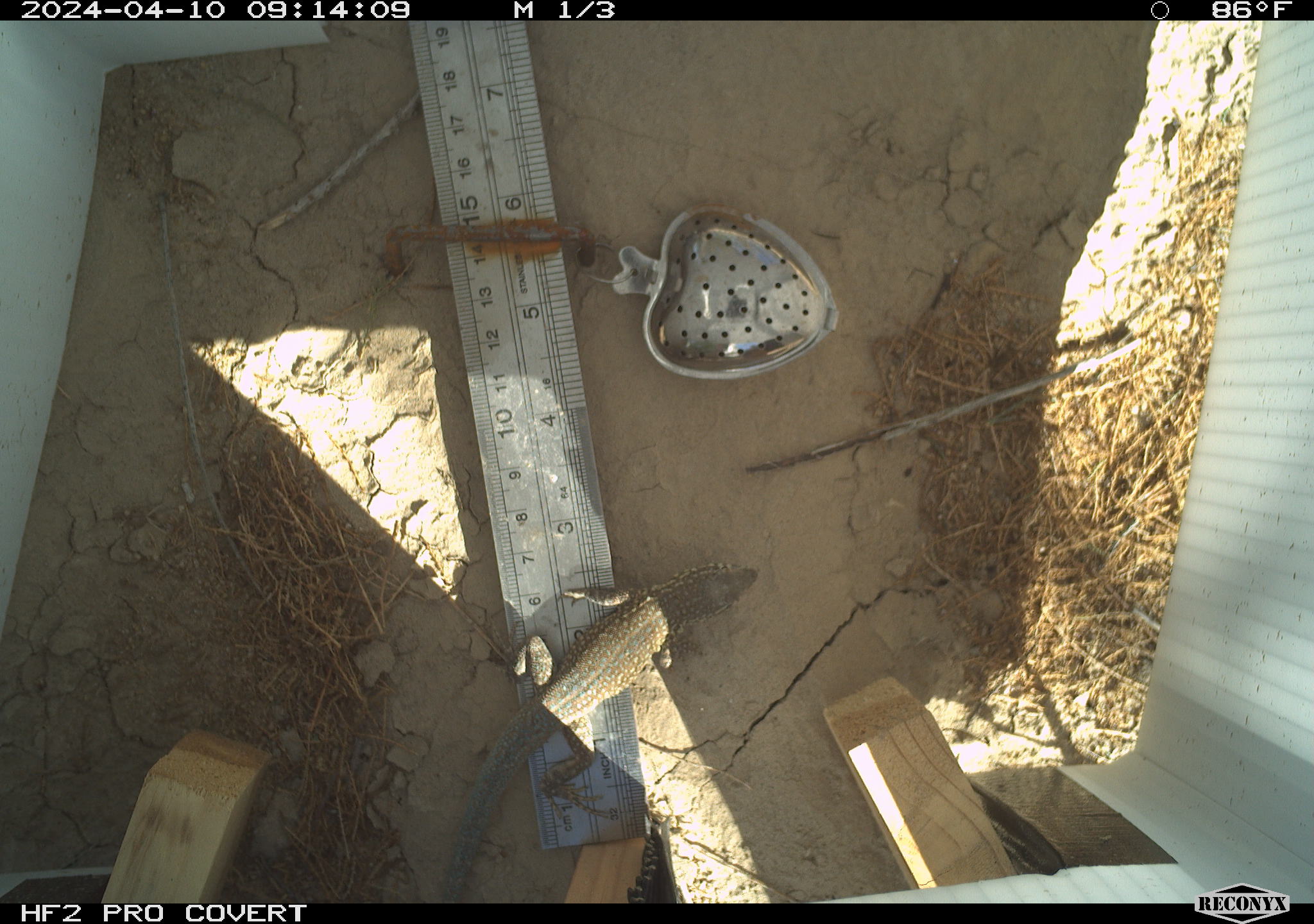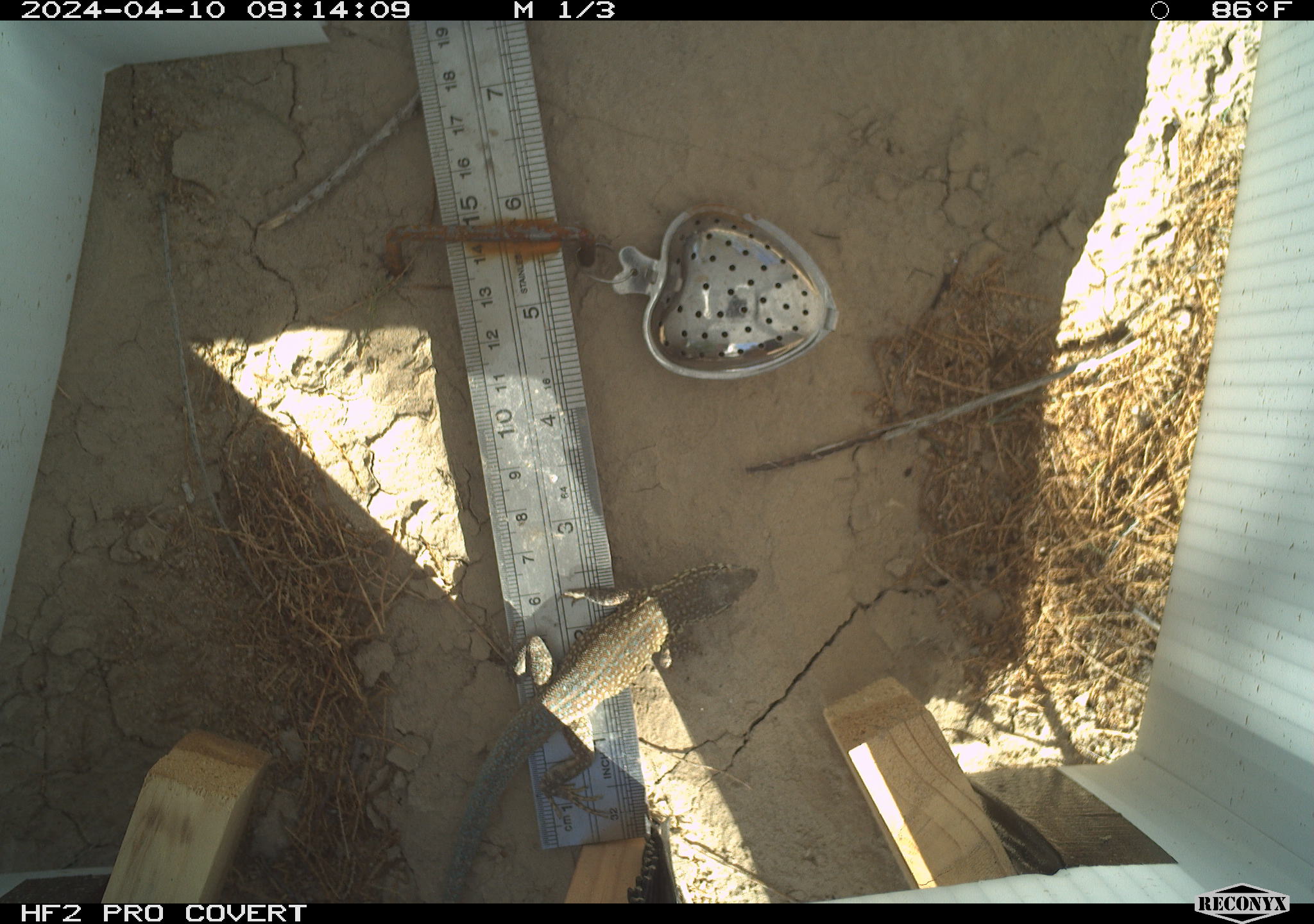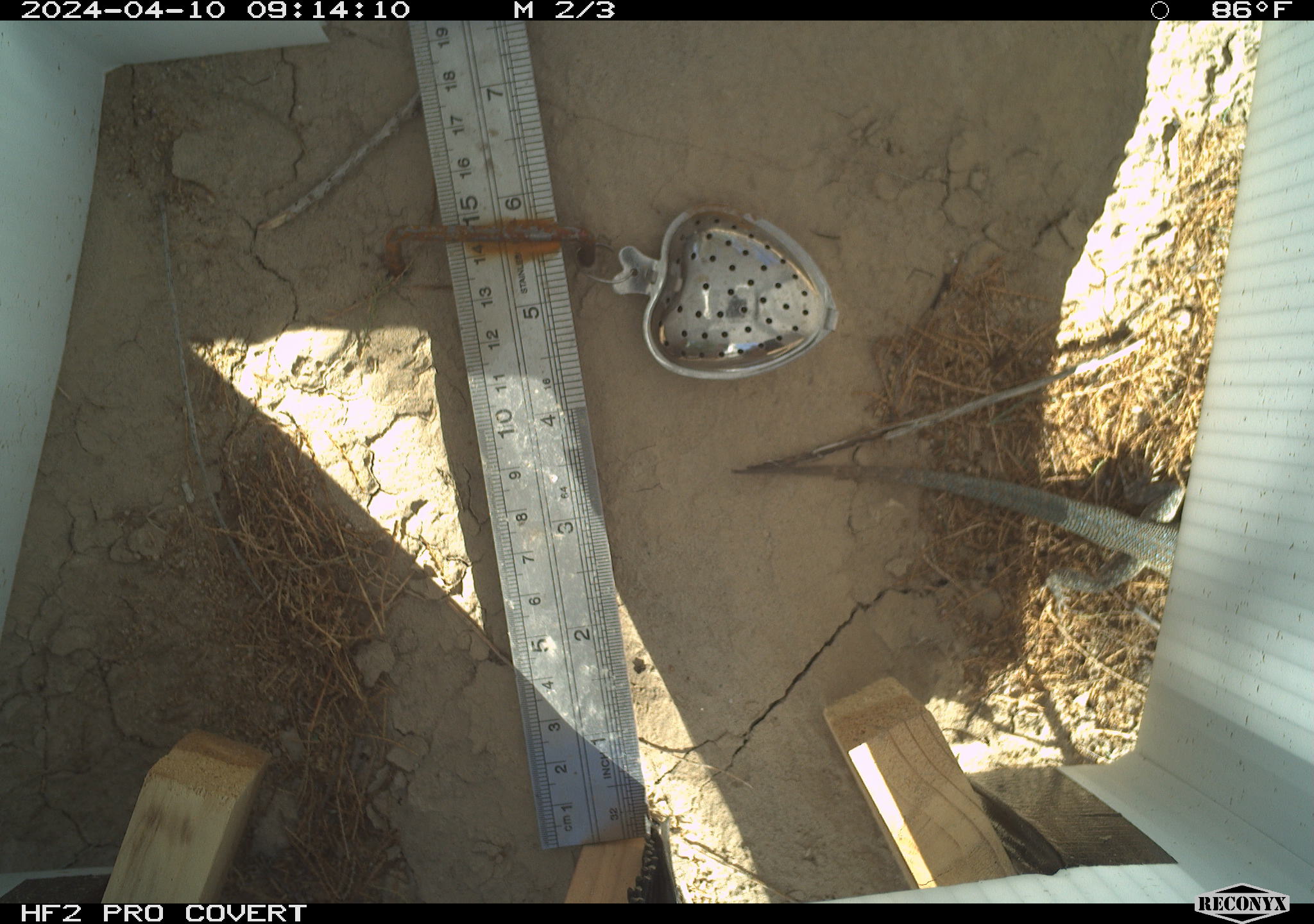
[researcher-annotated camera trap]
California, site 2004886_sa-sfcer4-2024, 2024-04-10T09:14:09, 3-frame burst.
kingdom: Animalia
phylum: Chordata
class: Reptilia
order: Squamata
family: Phrynosomatidae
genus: Uta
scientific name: Uta stansburiana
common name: common side-blotched lizard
Common side-blotched lizard (Uta stansburiana).